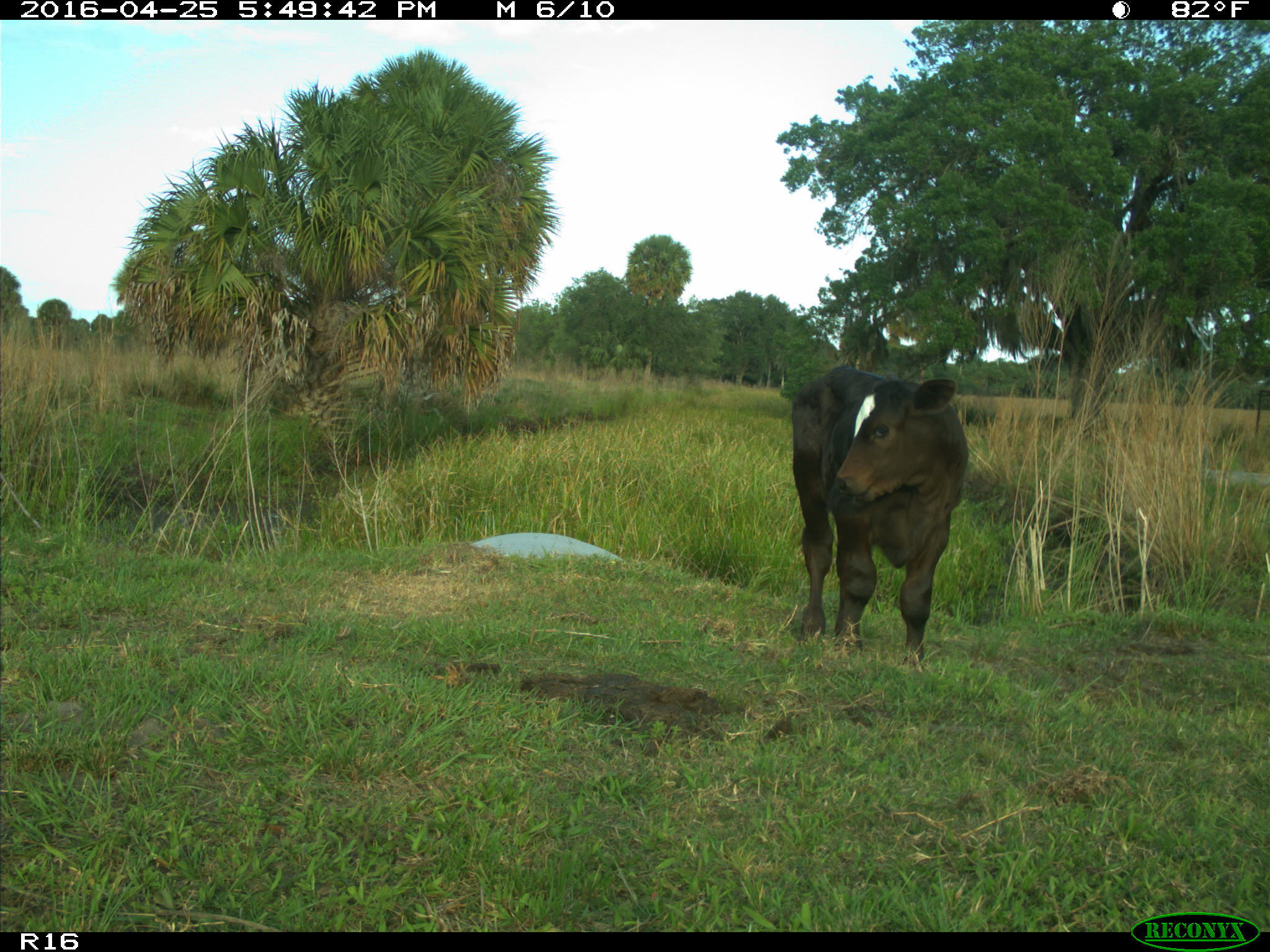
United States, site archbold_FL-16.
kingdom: Animalia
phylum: Chordata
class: Mammalia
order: Artiodactyla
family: Bovidae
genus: Bos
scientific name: Bos taurus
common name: domestic cow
Bos taurus (domestic cow).